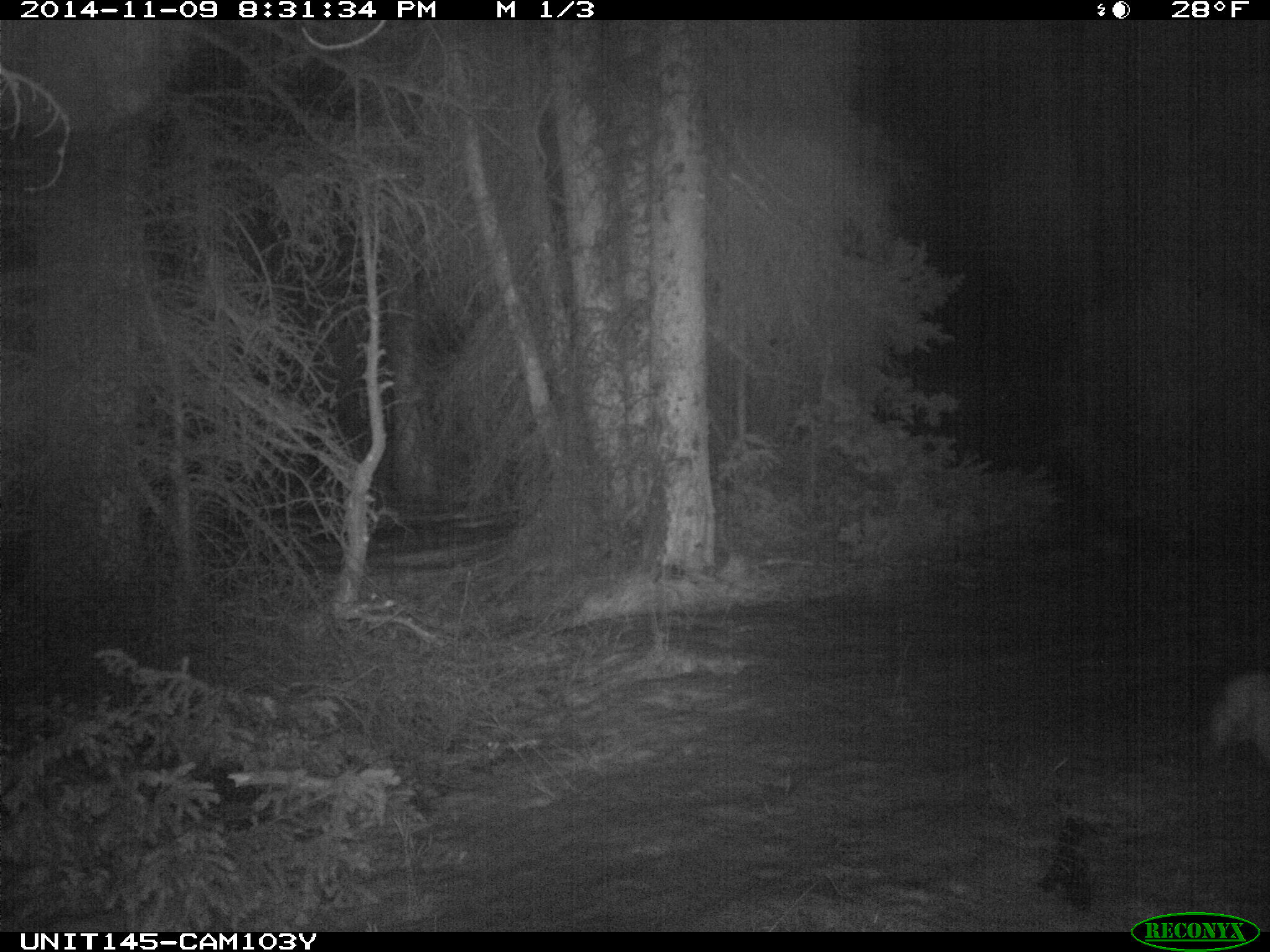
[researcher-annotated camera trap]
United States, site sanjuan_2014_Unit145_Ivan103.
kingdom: Animalia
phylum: Chordata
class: Mammalia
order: Lagomorpha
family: Leporidae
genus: Lepus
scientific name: Lepus americanus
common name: snowshoe hare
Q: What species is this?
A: Lepus americanus (snowshoe hare).